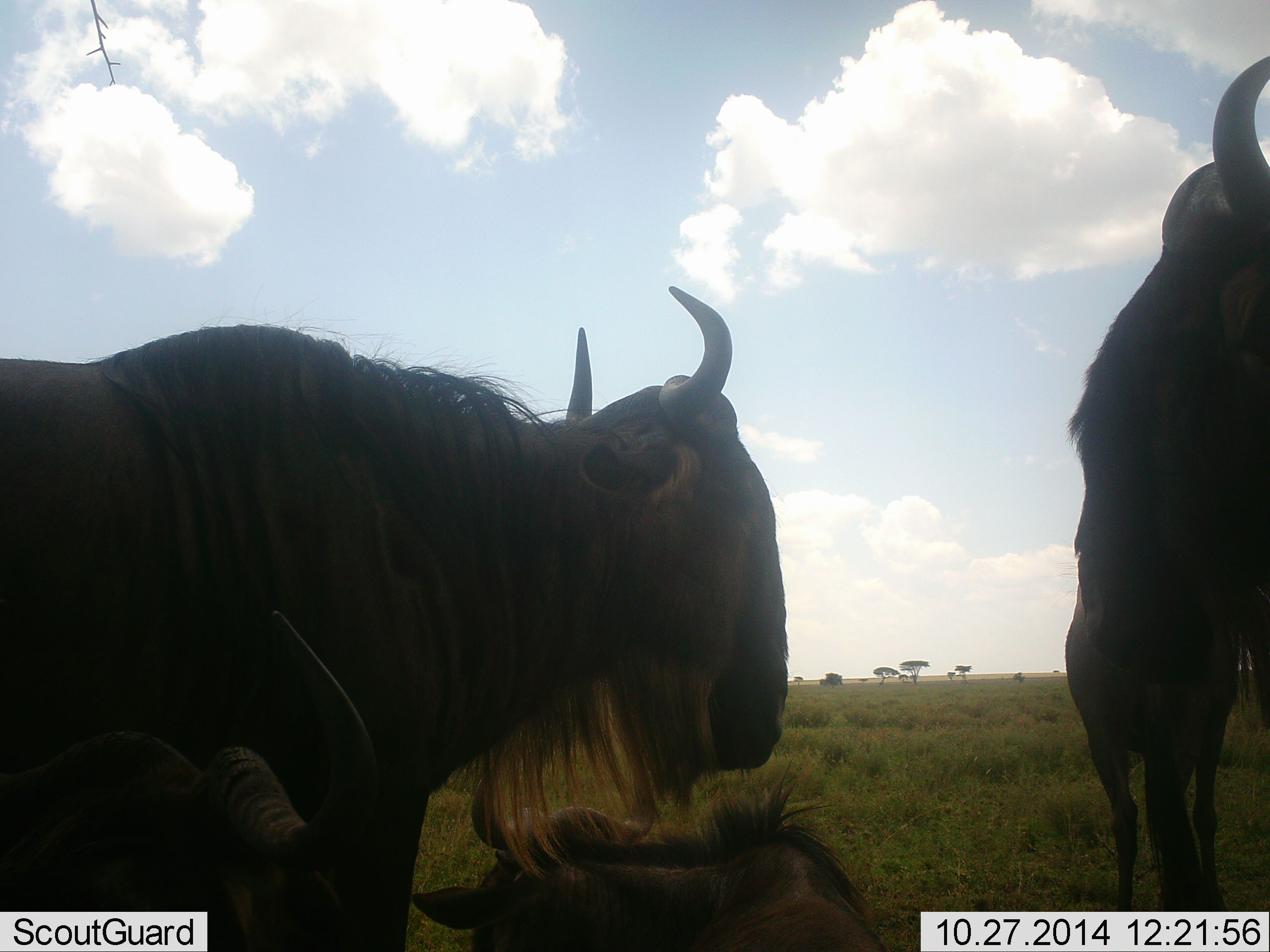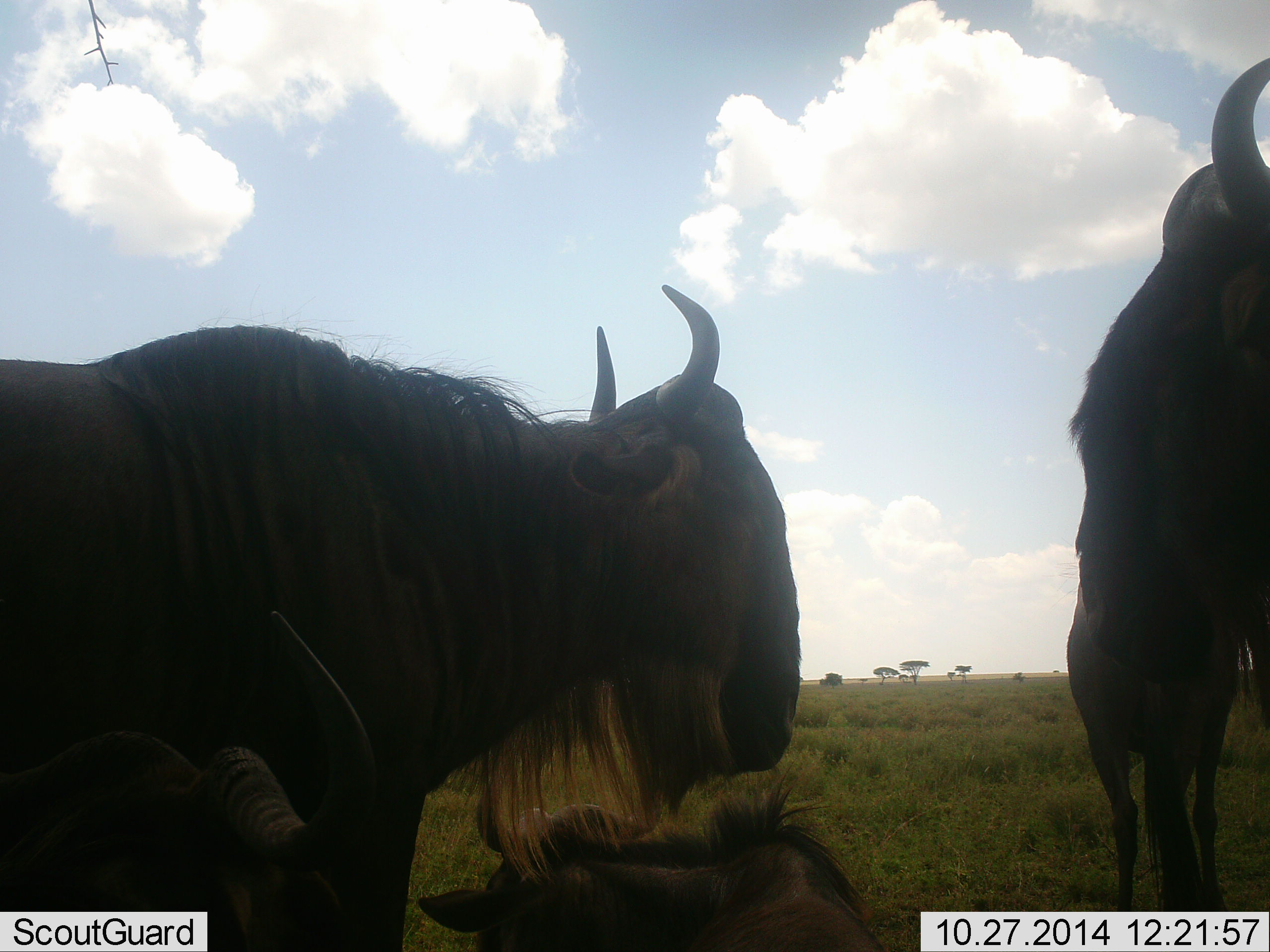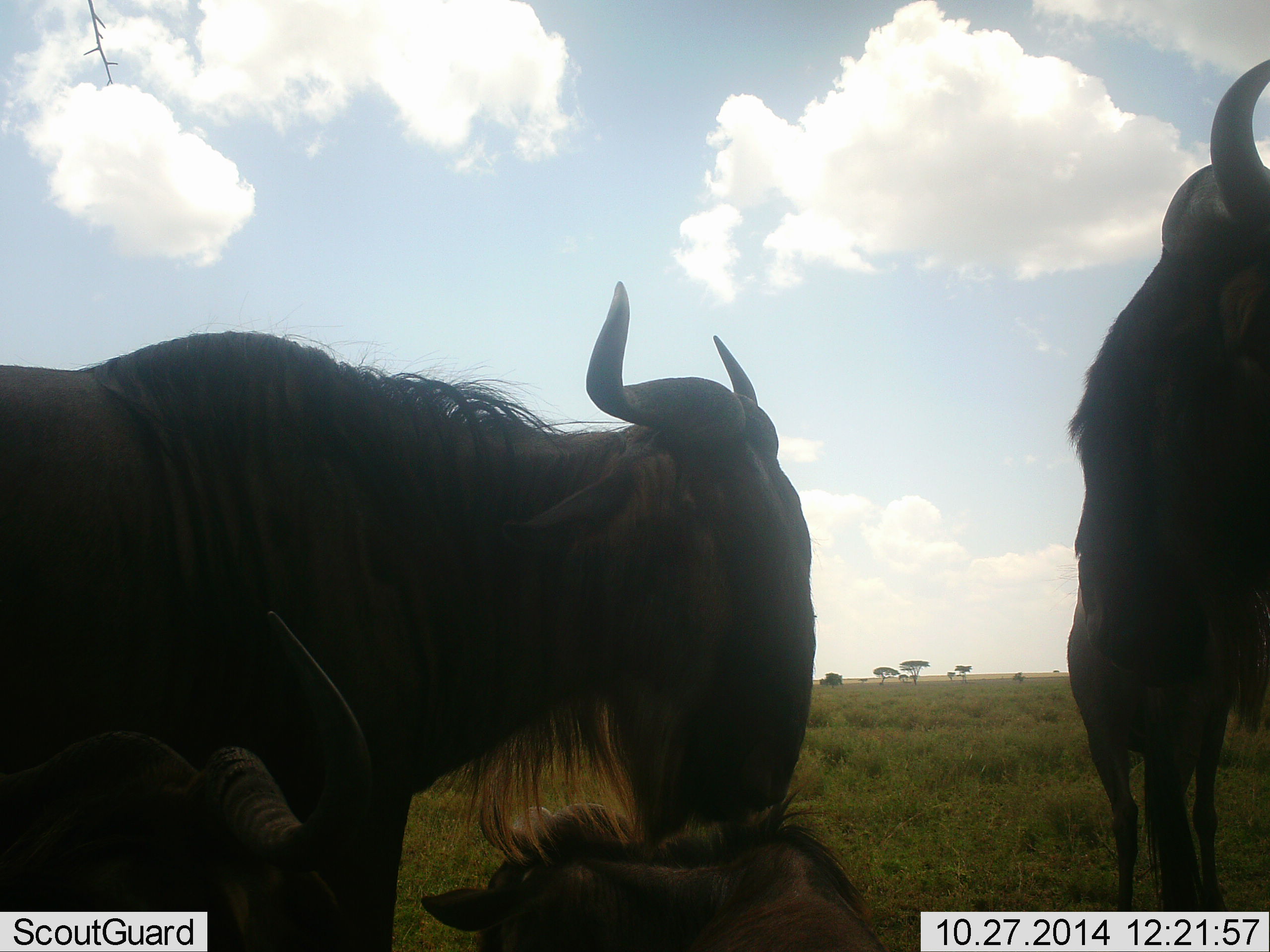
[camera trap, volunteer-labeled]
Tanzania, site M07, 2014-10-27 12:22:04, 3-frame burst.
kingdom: Animalia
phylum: Chordata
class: Mammalia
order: Artiodactyla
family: Bovidae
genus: Connochaetes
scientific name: Connochaetes taurinus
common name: blue wildebeest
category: wildebeest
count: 3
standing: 60%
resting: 70%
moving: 20%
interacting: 0%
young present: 10%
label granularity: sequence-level